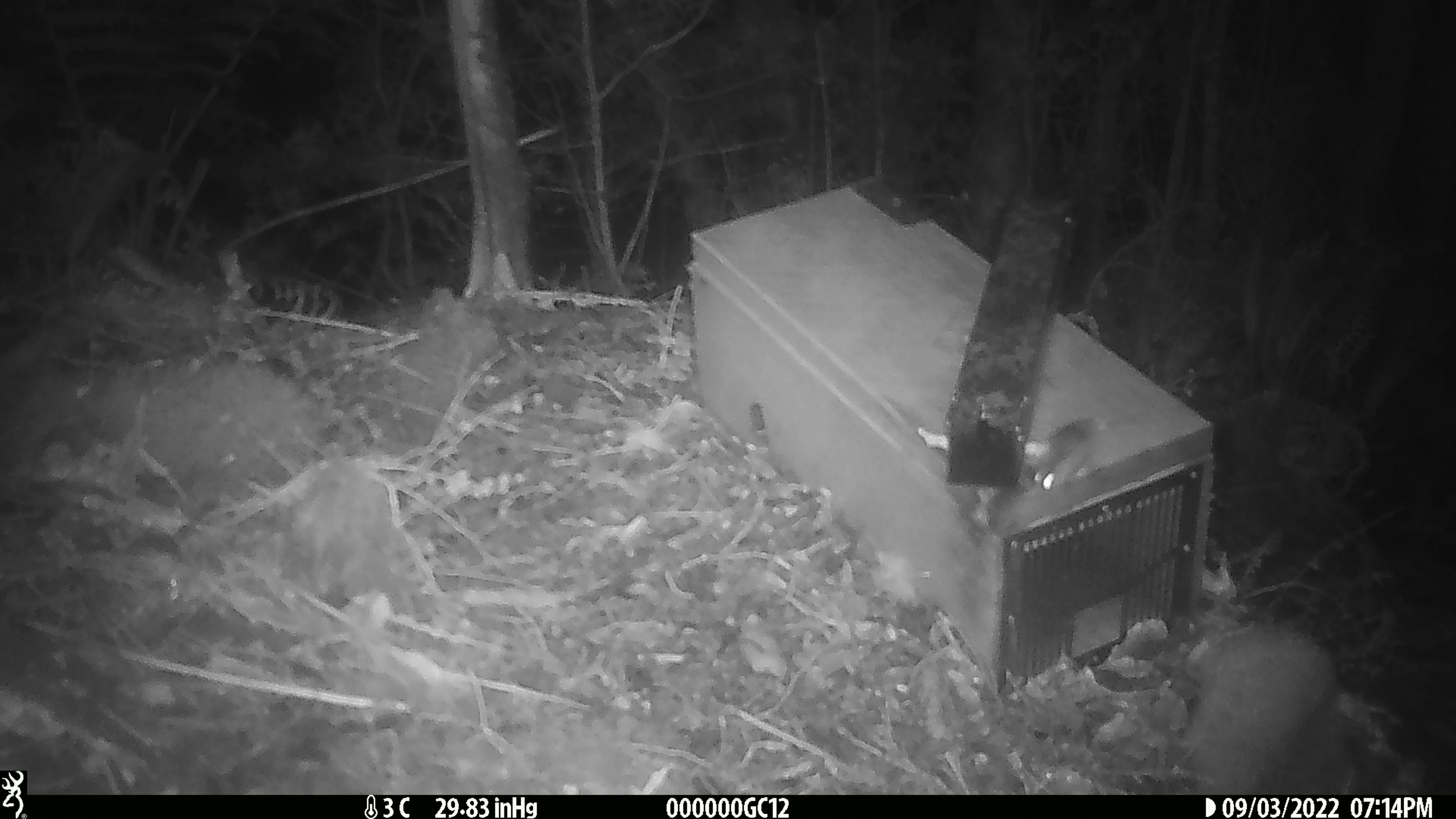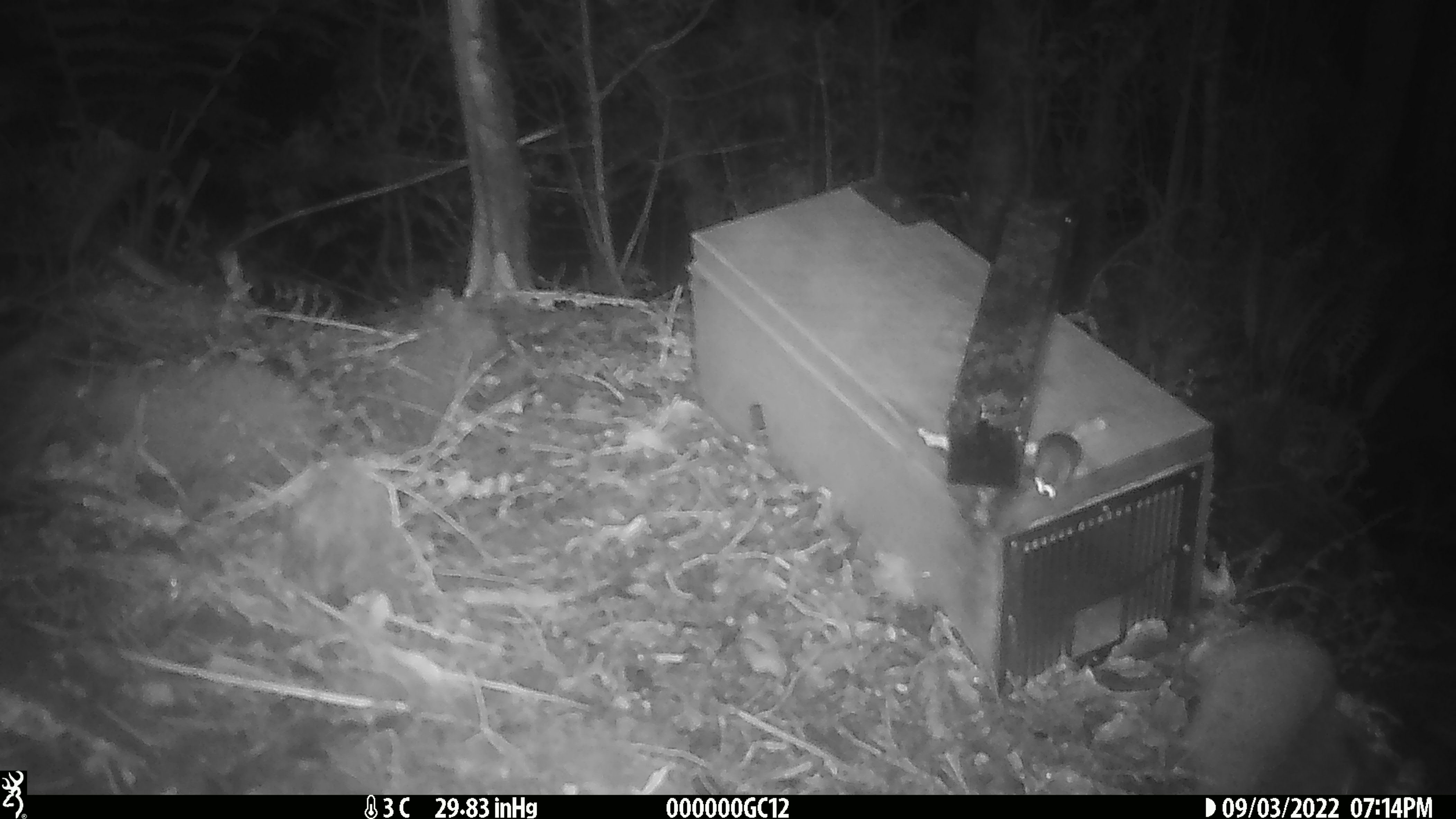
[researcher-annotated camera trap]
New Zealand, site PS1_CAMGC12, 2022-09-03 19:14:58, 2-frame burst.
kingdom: Animalia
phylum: Chordata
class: Mammalia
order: Rodentia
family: Muridae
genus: Mus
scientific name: Mus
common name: mouse